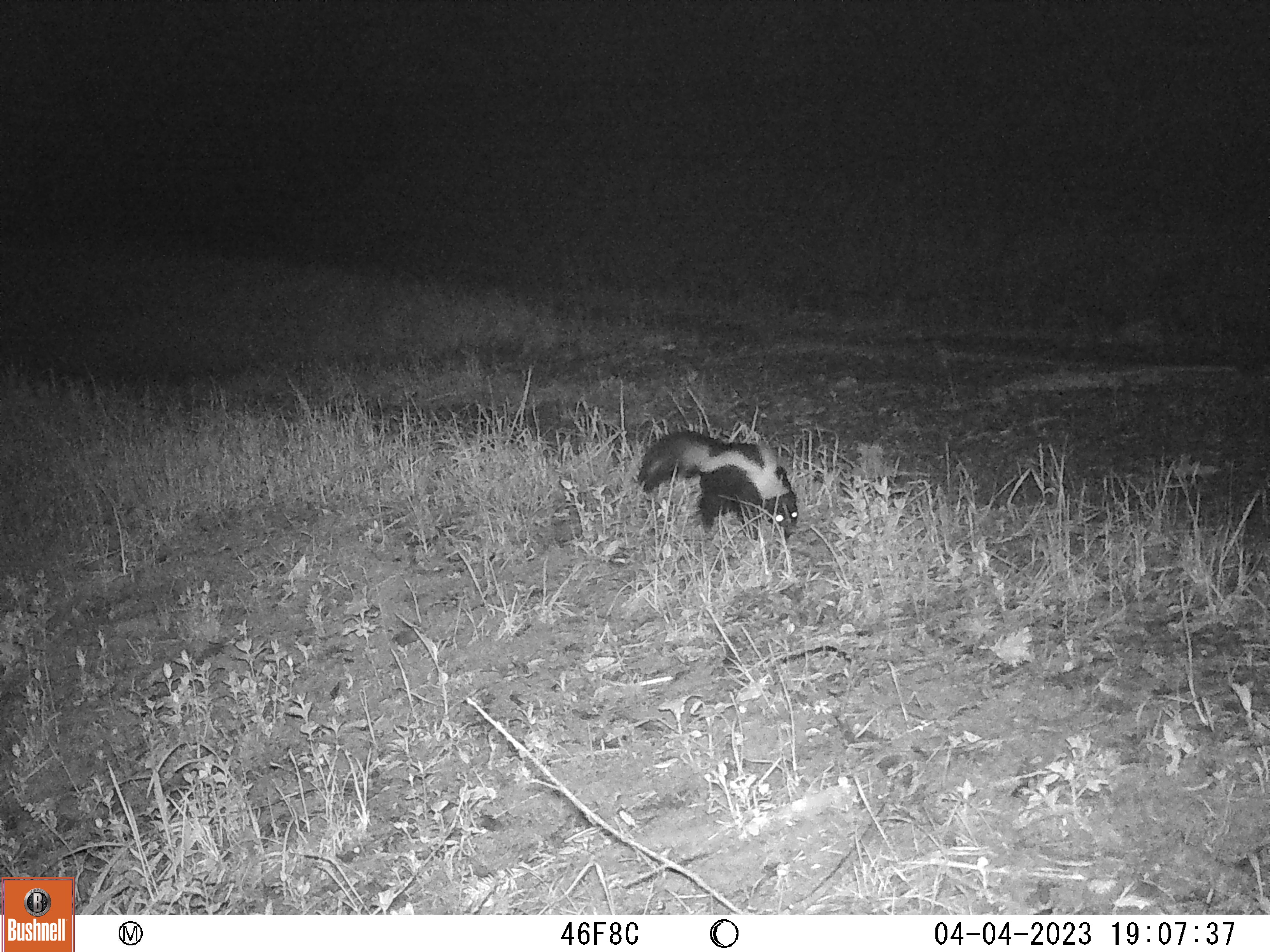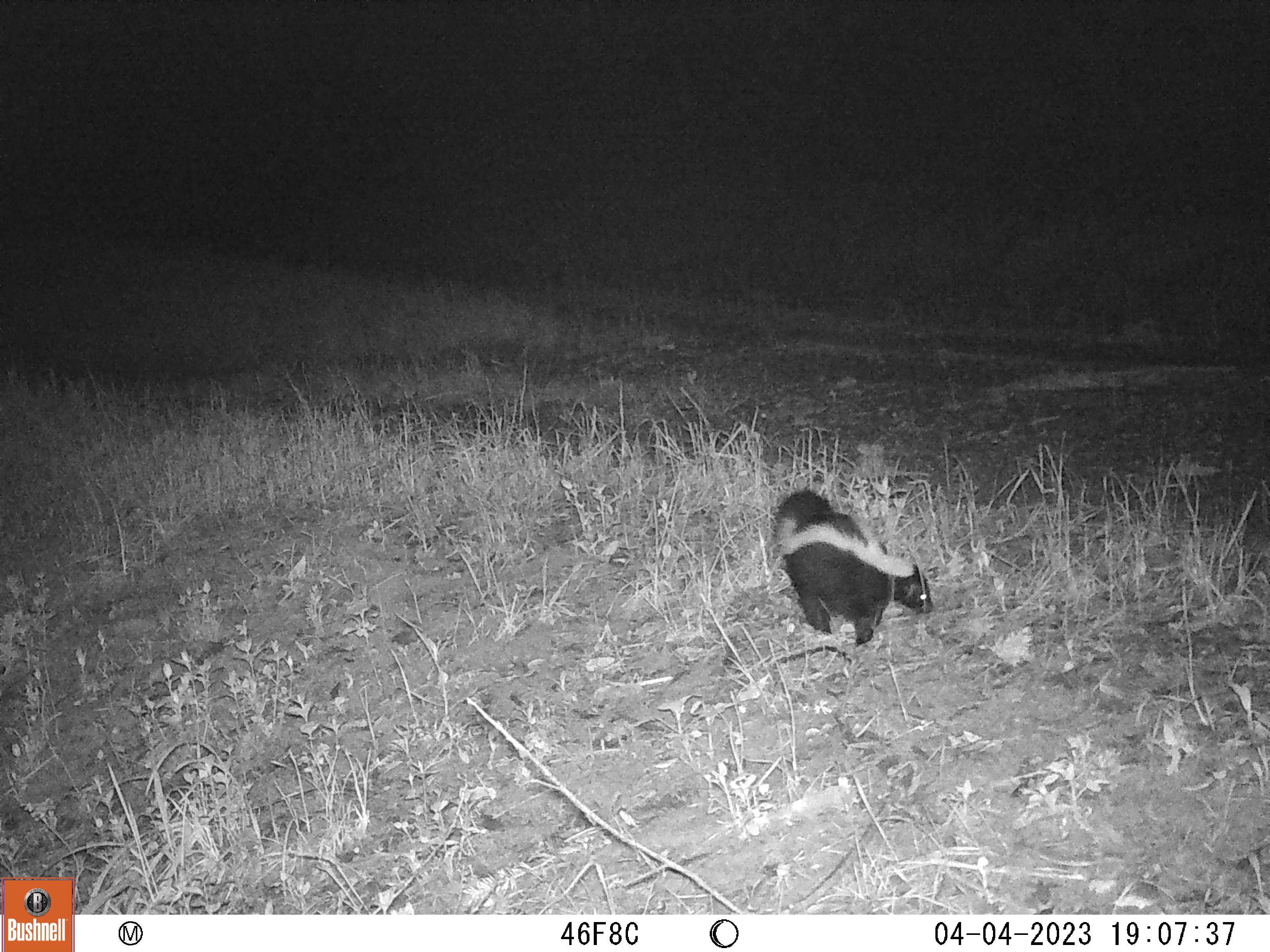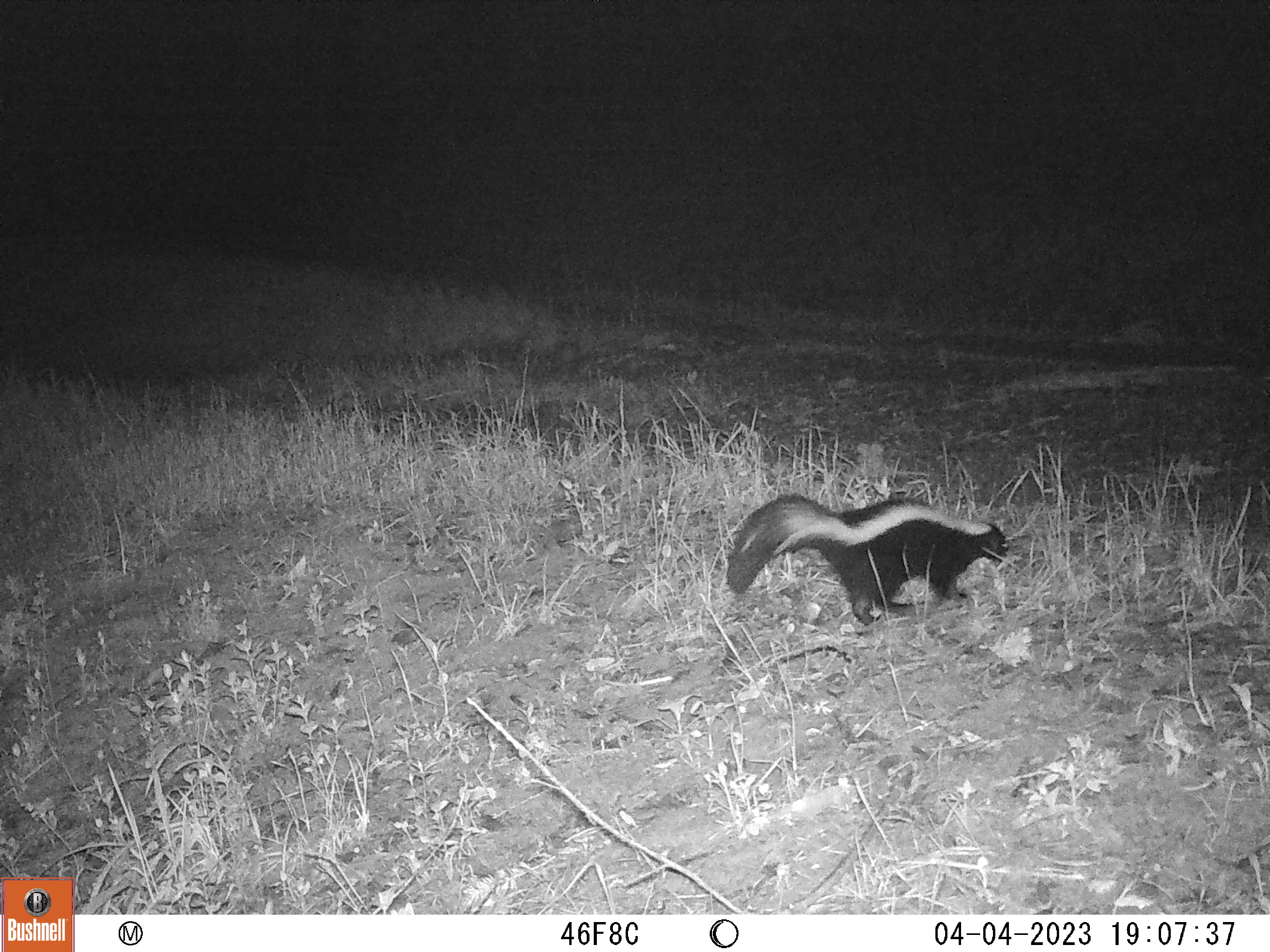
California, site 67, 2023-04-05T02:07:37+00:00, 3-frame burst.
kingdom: Animalia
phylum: Chordata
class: Mammalia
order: Carnivora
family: Mephitidae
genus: Mephitis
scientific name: Mephitis mephitis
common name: striped skunk